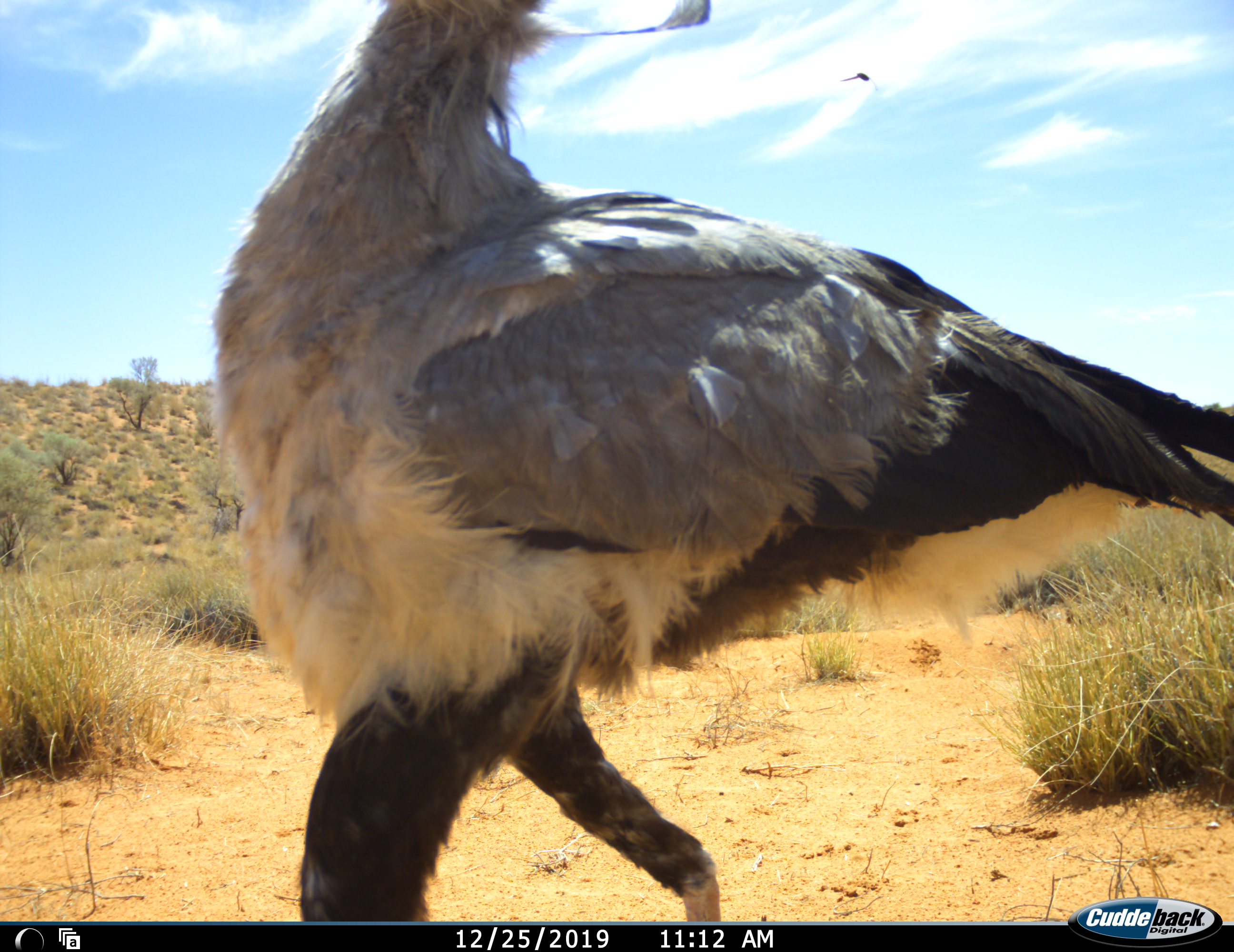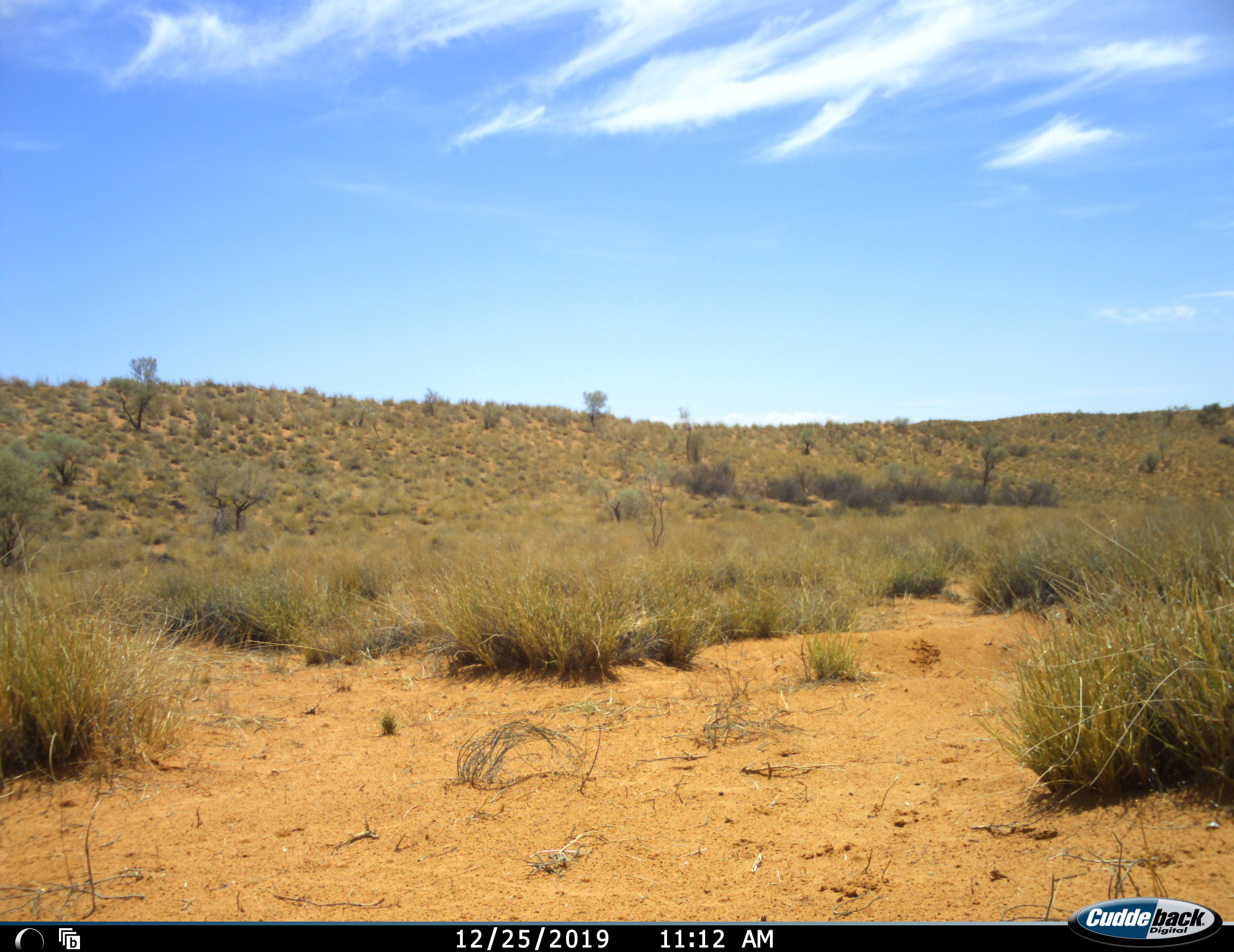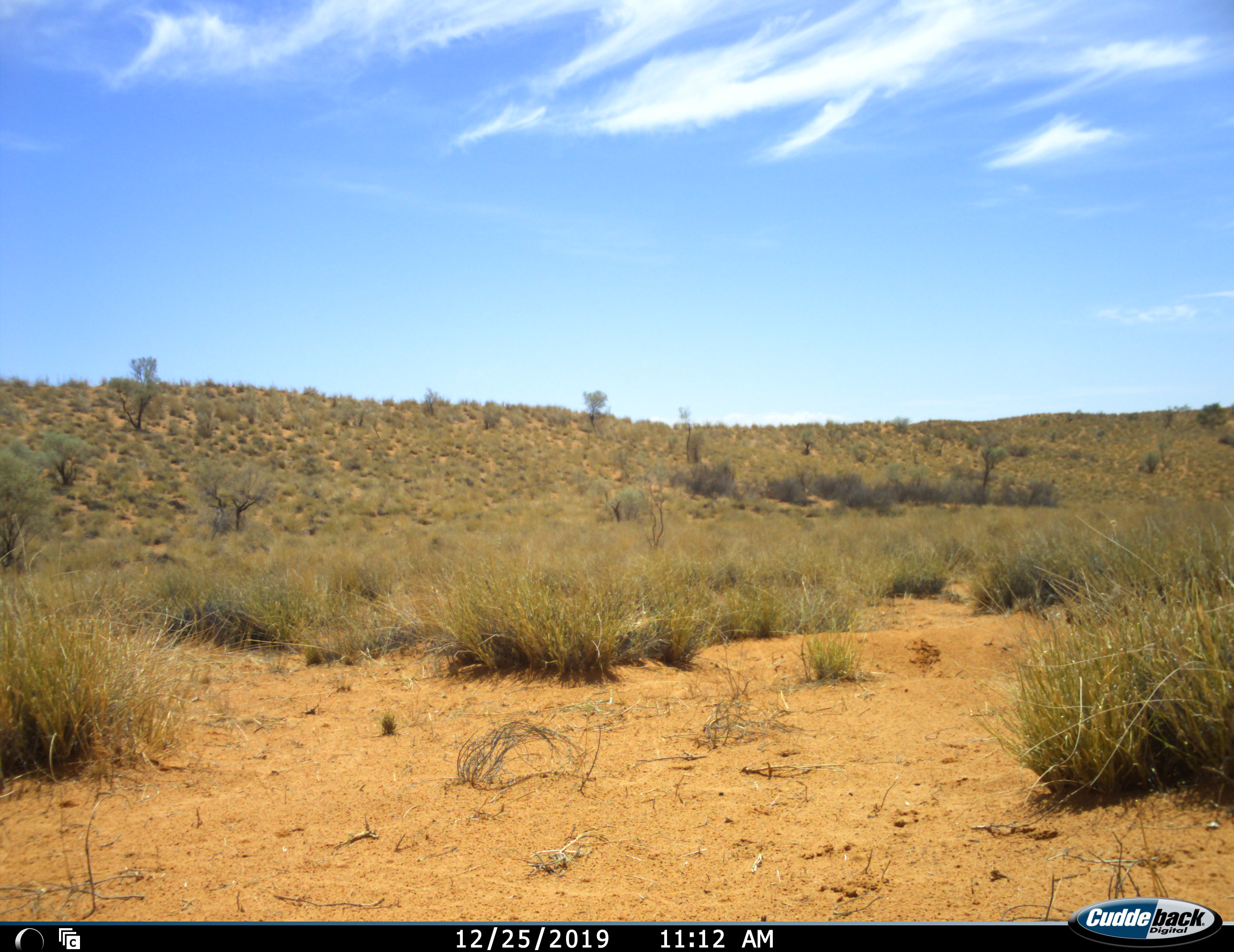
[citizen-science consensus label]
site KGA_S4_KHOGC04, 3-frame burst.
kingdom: Animalia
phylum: Chordata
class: Aves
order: Accipitriformes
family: Sagittariidae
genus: Sagittarius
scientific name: Sagittarius serpentarius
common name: secretarybird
Secretarybird (Sagittarius serpentarius), count 1. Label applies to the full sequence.